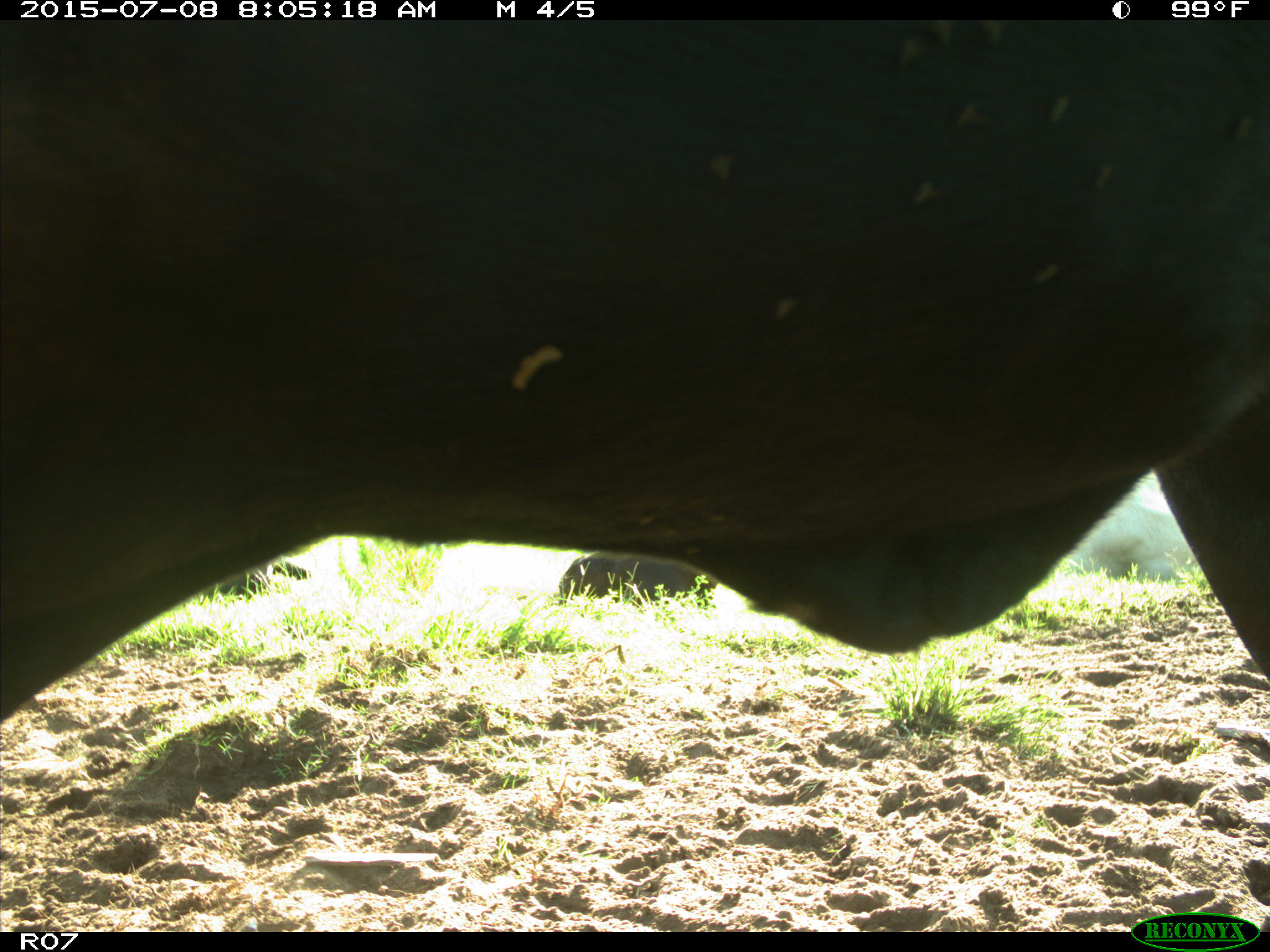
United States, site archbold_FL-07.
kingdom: Animalia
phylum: Chordata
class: Mammalia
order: Artiodactyla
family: Bovidae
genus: Bos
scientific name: Bos taurus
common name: domestic cow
Bos taurus (domestic cow).